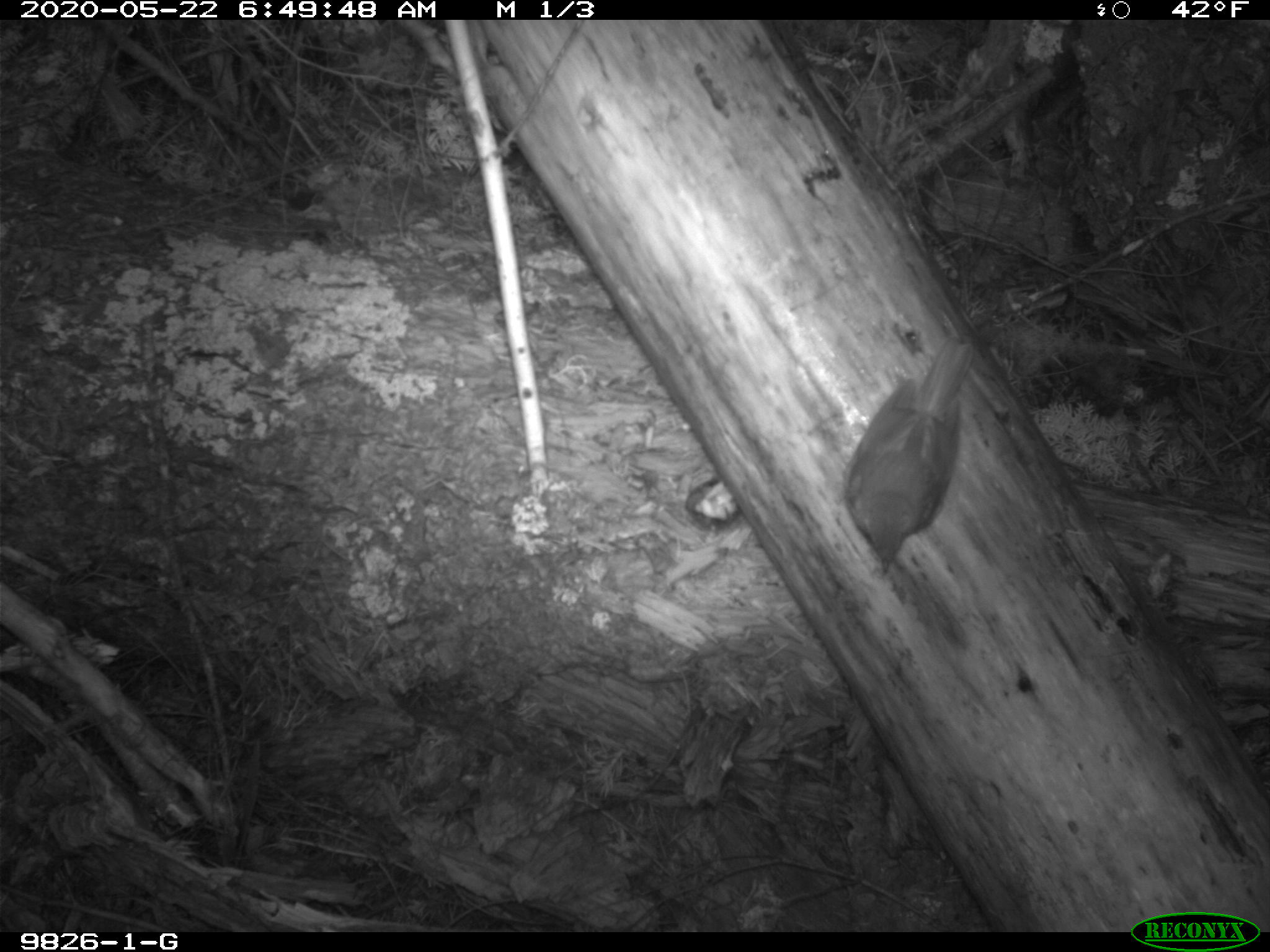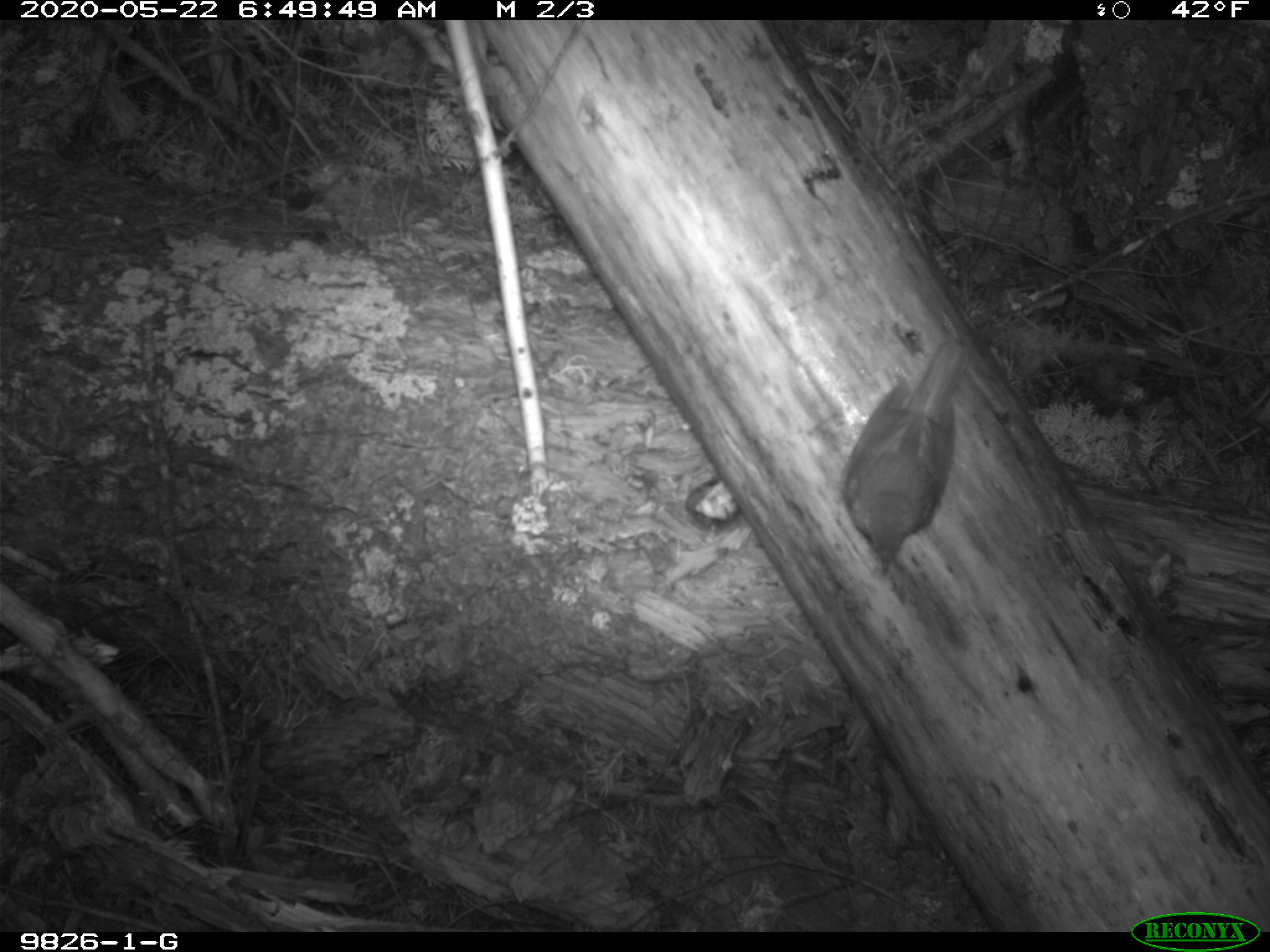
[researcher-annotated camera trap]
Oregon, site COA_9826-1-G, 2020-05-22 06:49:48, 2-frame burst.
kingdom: Animalia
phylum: Chordata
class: Aves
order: Passeriformes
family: Turdidae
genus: Catharus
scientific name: Catharus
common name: brown thrushes and nightingale-thrushes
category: catharus species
Catharus species (brown thrushes and nightingale-thrushes) (Catharus).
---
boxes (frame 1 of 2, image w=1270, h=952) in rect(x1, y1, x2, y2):
catharus species: rect(834, 329, 998, 585)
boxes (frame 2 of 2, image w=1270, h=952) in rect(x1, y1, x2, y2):
catharus species: rect(830, 331, 991, 586)